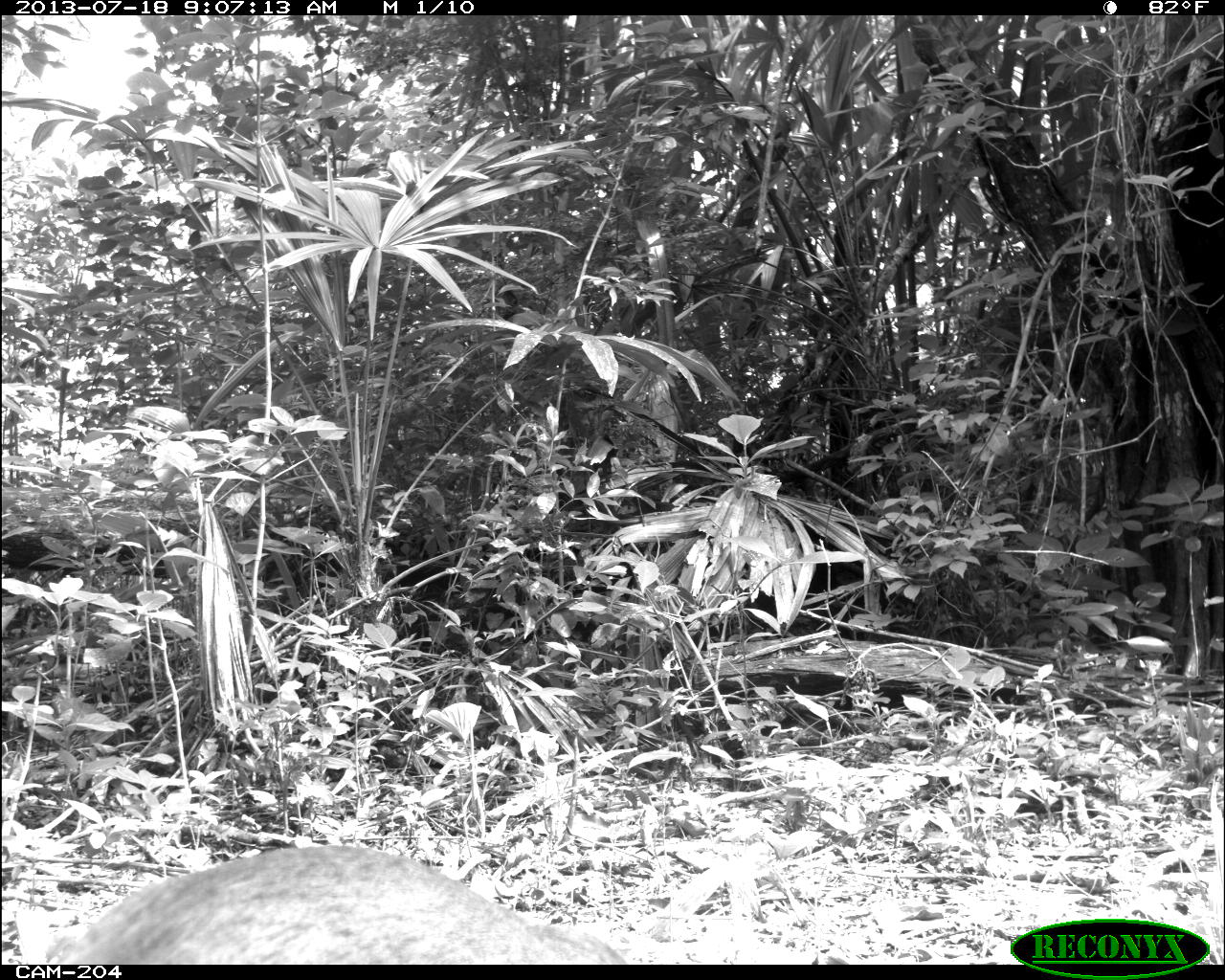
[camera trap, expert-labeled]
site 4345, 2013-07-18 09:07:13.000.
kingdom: Animalia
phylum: Chordata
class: Mammalia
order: Artiodactyla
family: Cervidae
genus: Odocoileus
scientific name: Odocoileus virginianus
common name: white-tailed deer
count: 1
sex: female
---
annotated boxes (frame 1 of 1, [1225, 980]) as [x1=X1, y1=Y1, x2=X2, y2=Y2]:
odocoileus virginianus: [x1=45, y1=847, x2=627, y2=964]